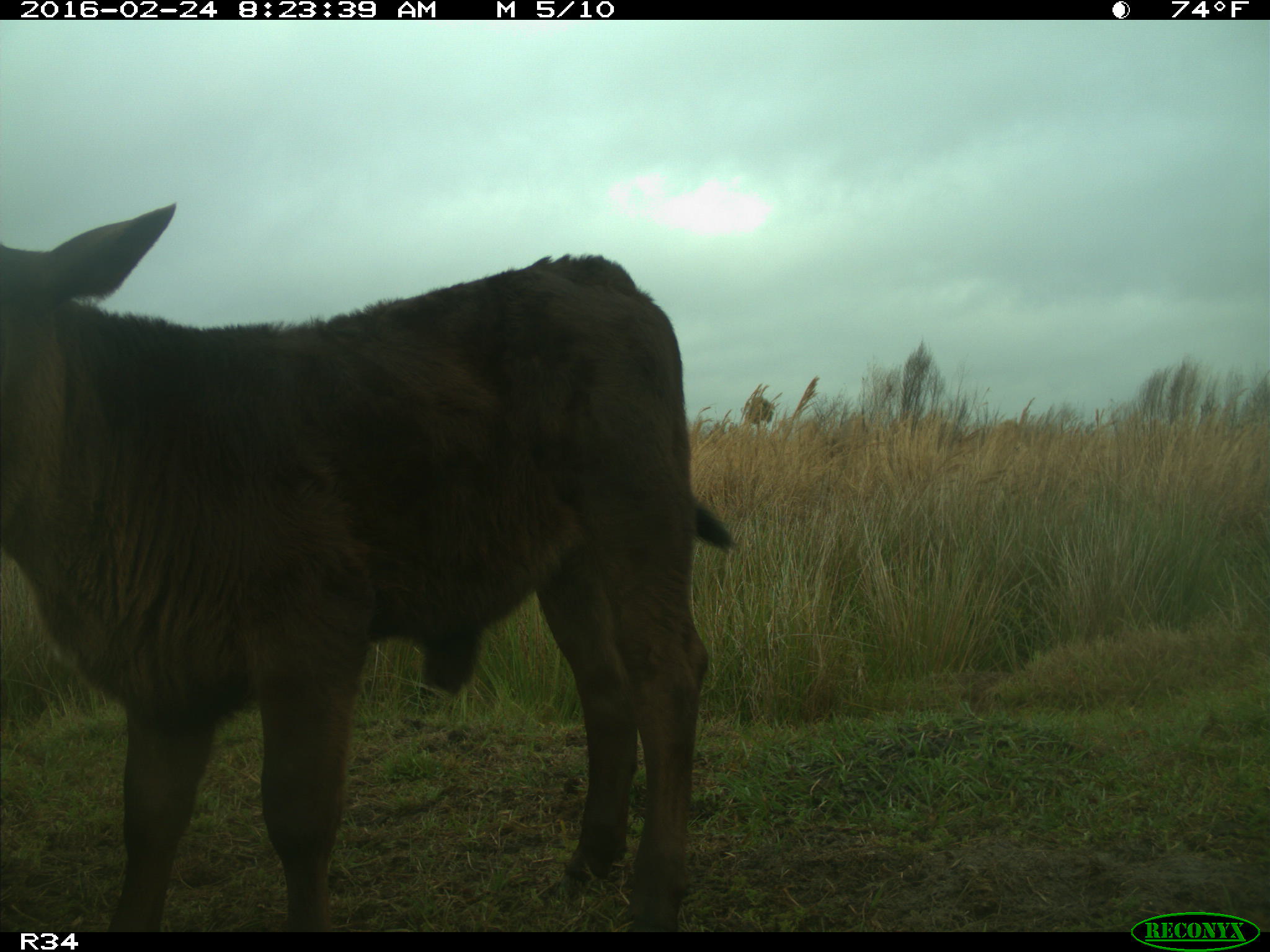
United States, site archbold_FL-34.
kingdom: Animalia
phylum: Chordata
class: Mammalia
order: Artiodactyla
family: Bovidae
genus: Bos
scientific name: Bos taurus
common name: domestic cow